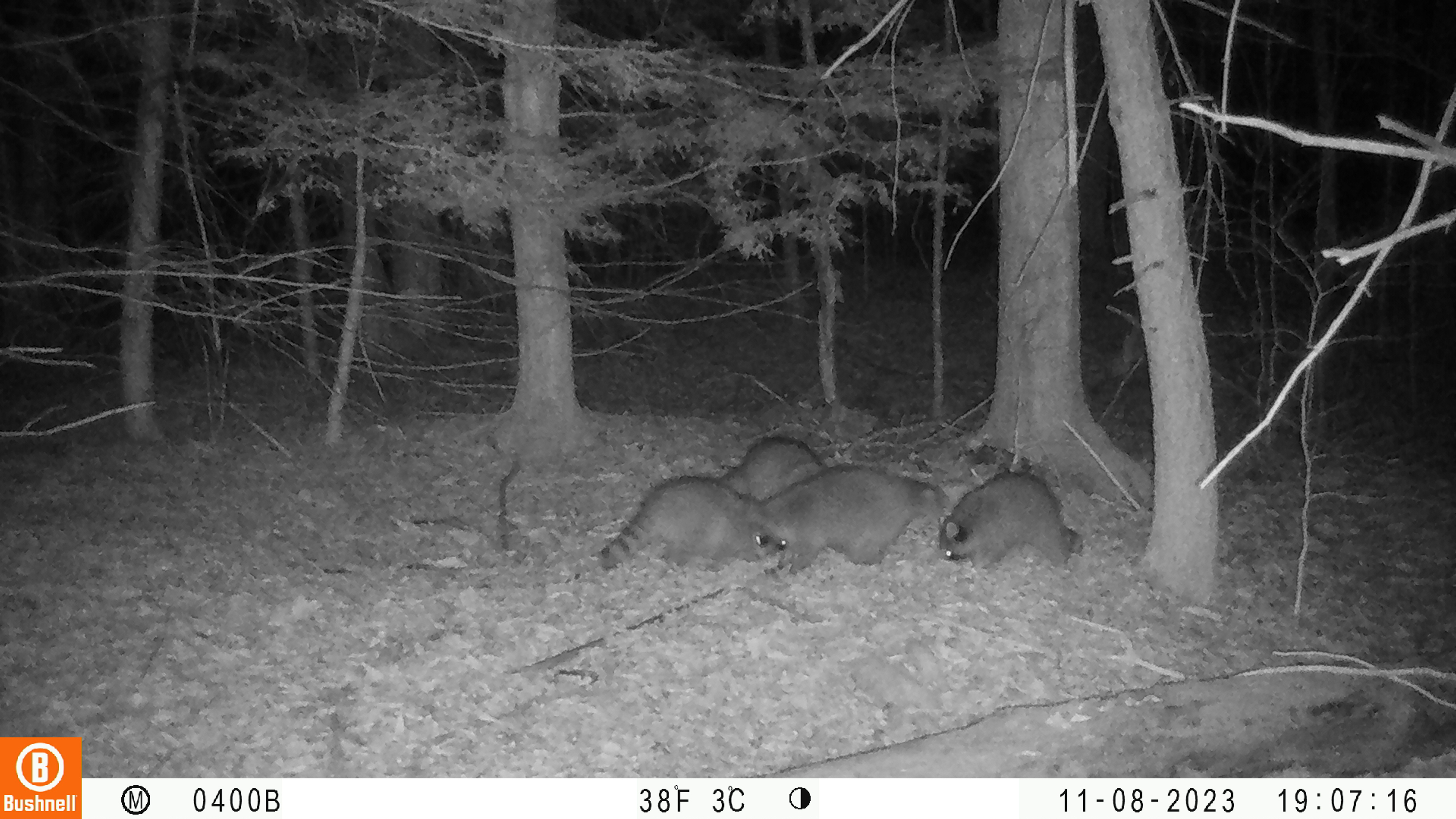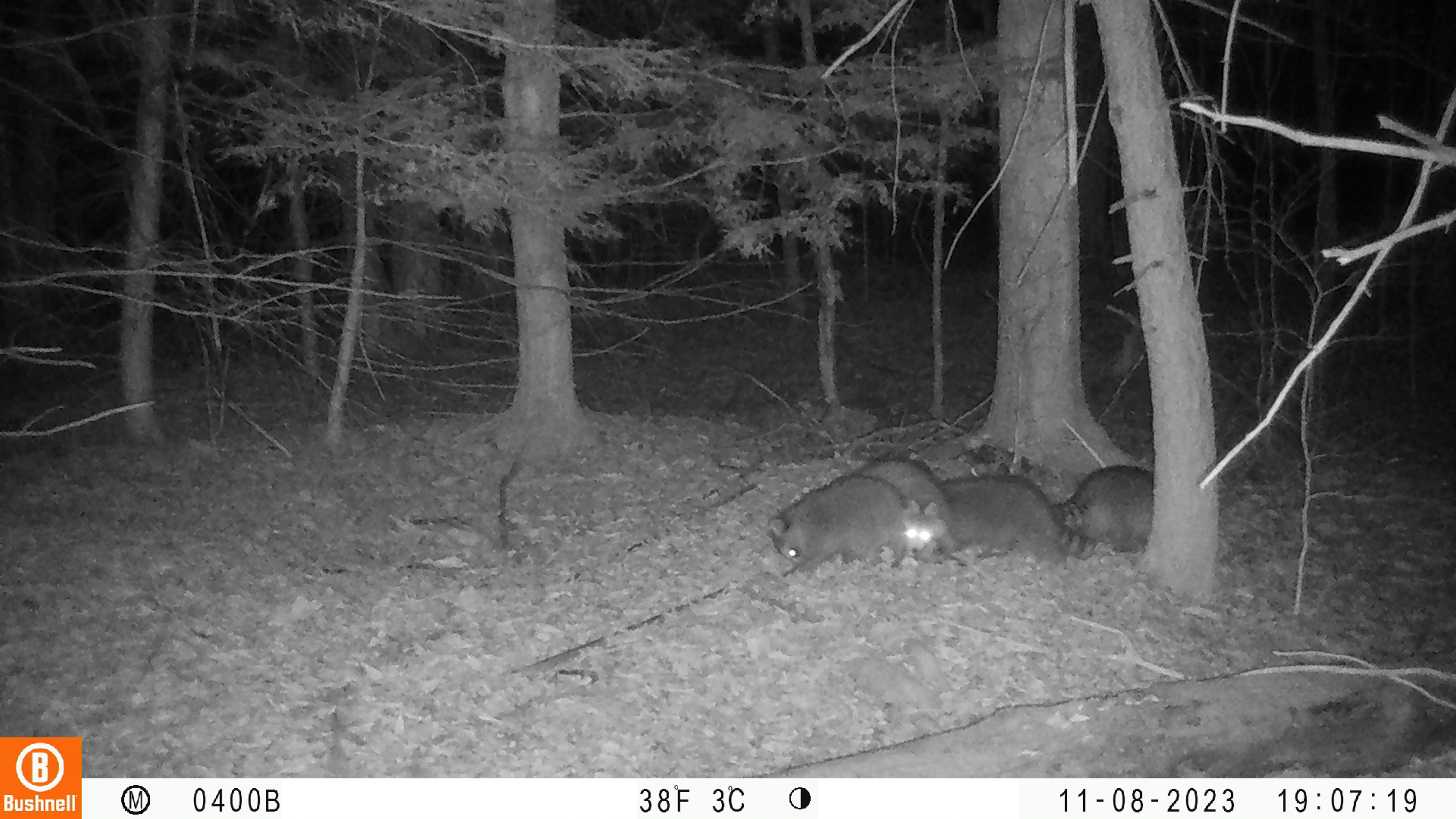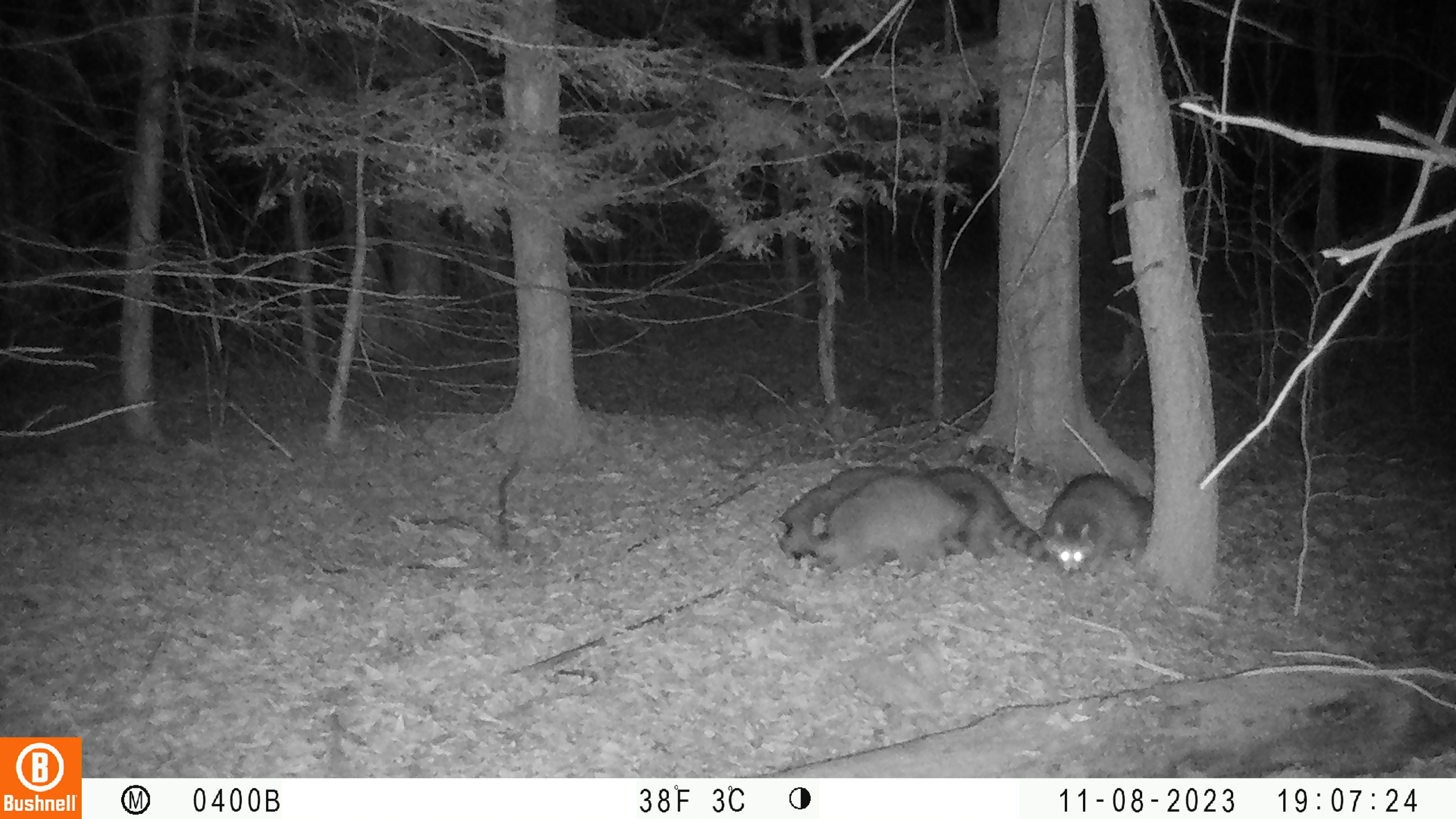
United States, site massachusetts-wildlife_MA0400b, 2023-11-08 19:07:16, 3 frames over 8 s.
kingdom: Animalia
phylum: Chordata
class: Mammalia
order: Carnivora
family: Procyonidae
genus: Procyon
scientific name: Procyon lotor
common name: raccoon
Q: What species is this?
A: Raccoon (Procyon lotor).